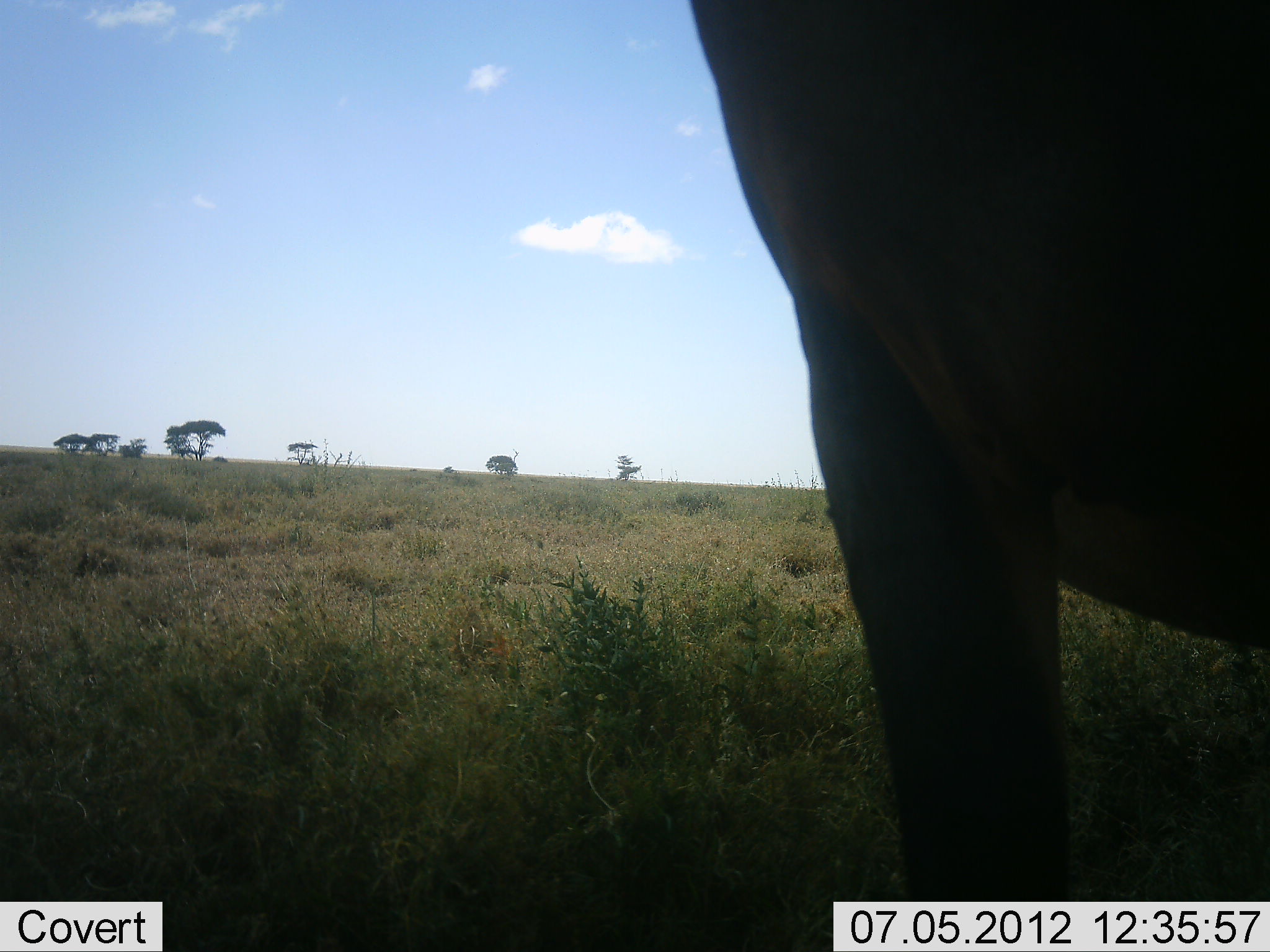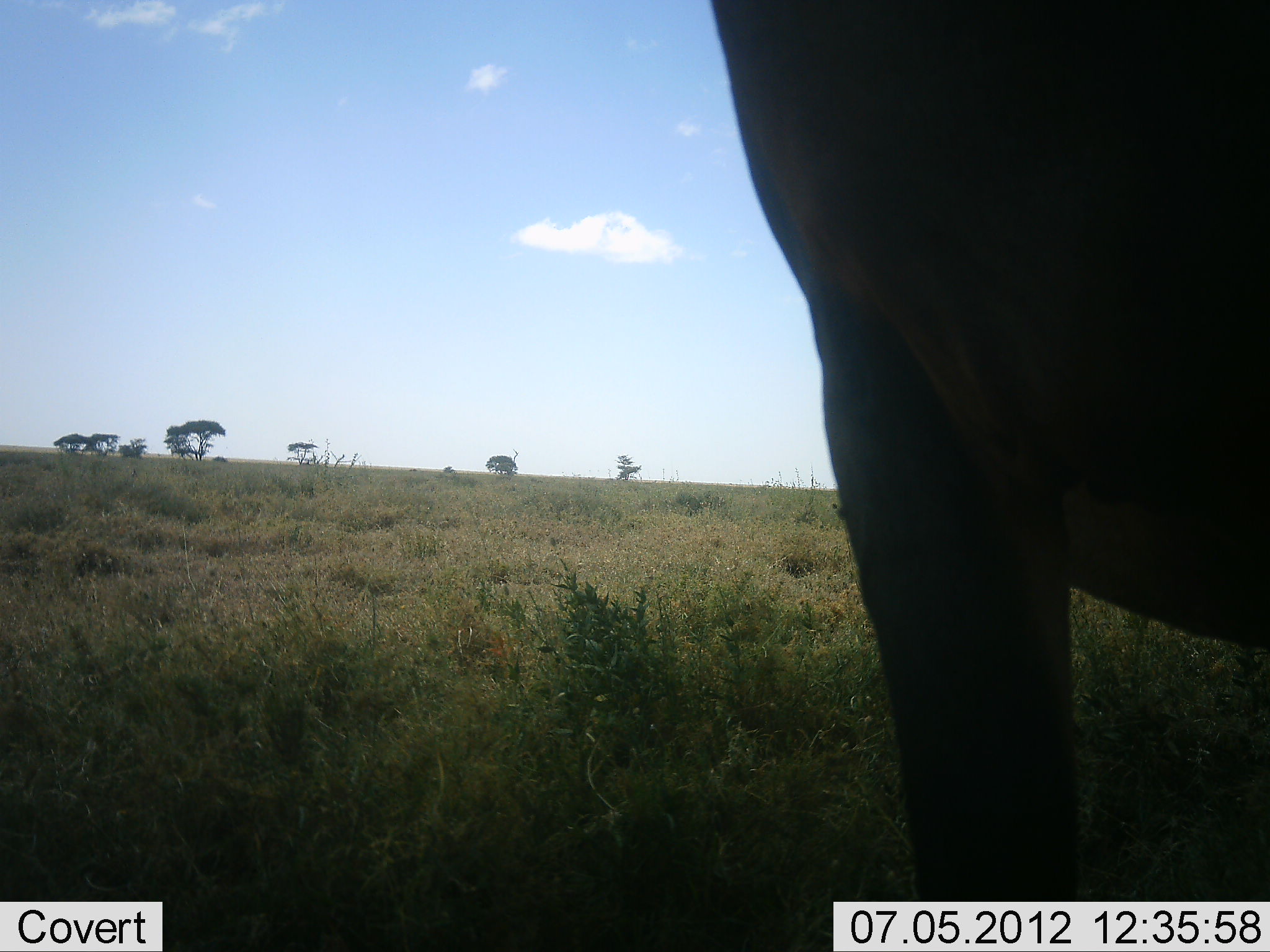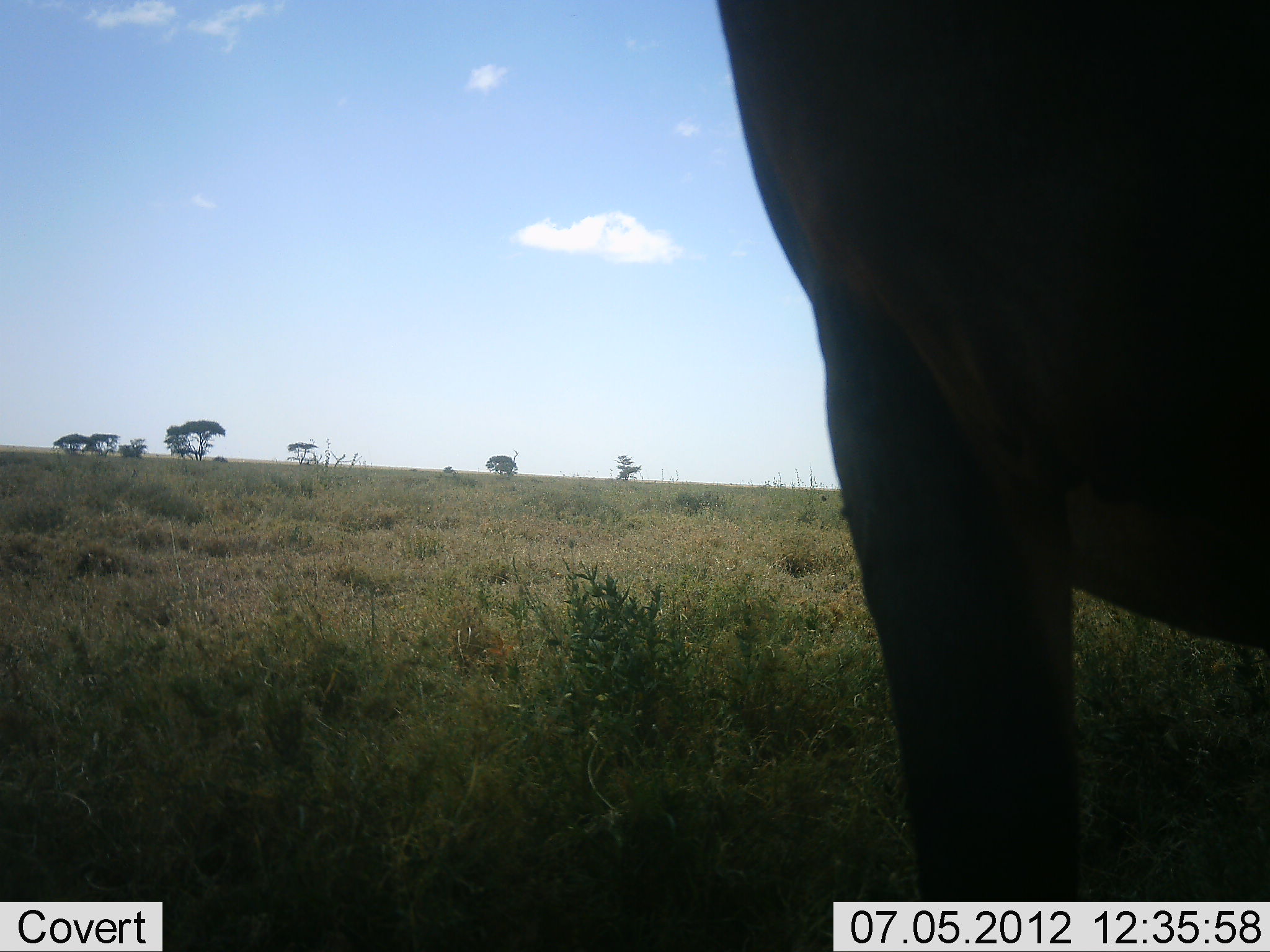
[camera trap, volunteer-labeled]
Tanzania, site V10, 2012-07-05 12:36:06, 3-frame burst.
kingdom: Animalia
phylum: Chordata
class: Mammalia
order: Artiodactyla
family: Bovidae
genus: Alcelaphus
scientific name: Alcelaphus buselaphus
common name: hartebeest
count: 1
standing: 100%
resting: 0%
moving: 0%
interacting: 0%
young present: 0%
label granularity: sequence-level